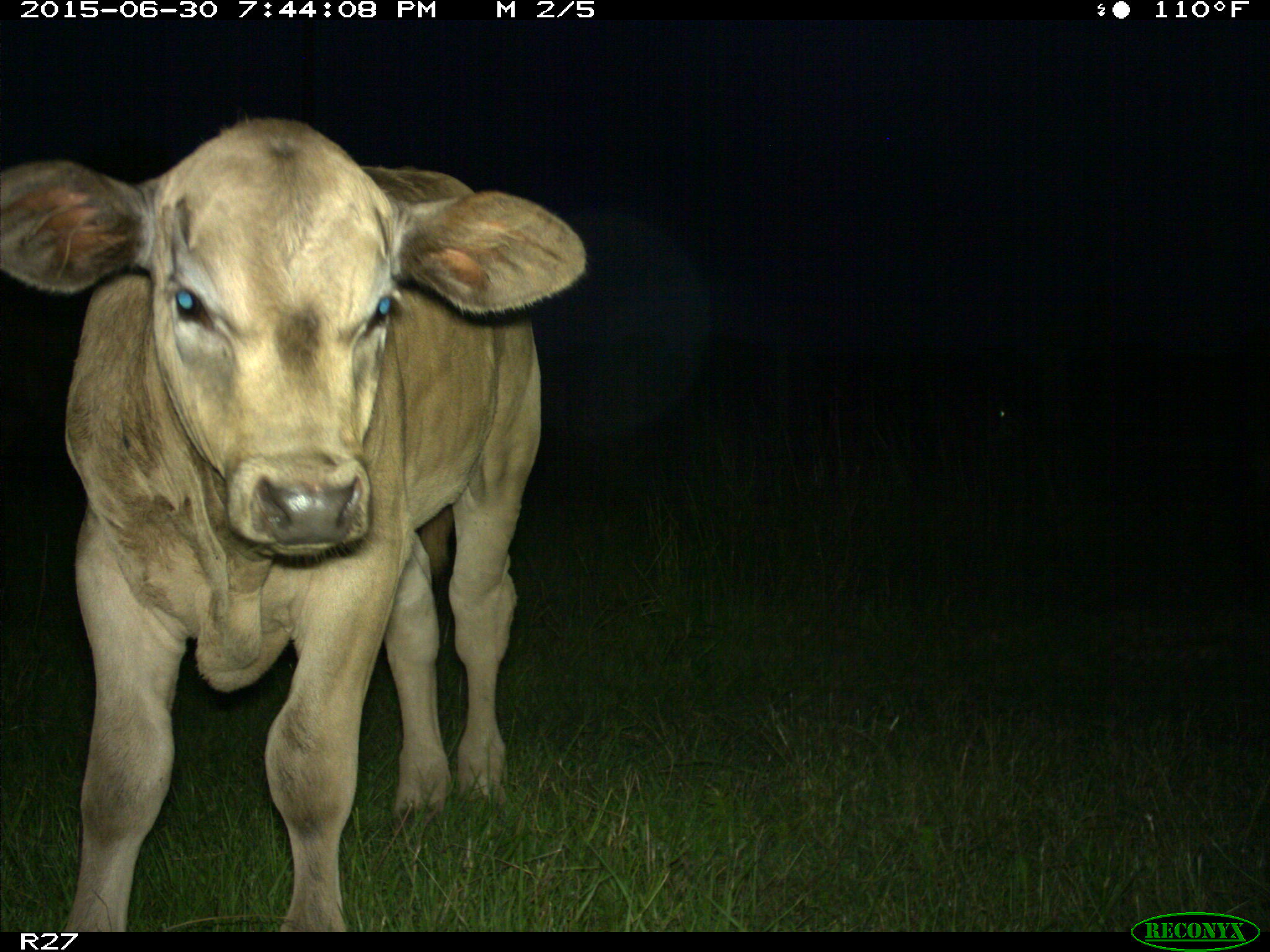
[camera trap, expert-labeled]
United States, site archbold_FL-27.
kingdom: Animalia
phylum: Chordata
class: Mammalia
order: Artiodactyla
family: Bovidae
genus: Bos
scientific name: Bos taurus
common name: domestic cow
Bos taurus (domestic cow).